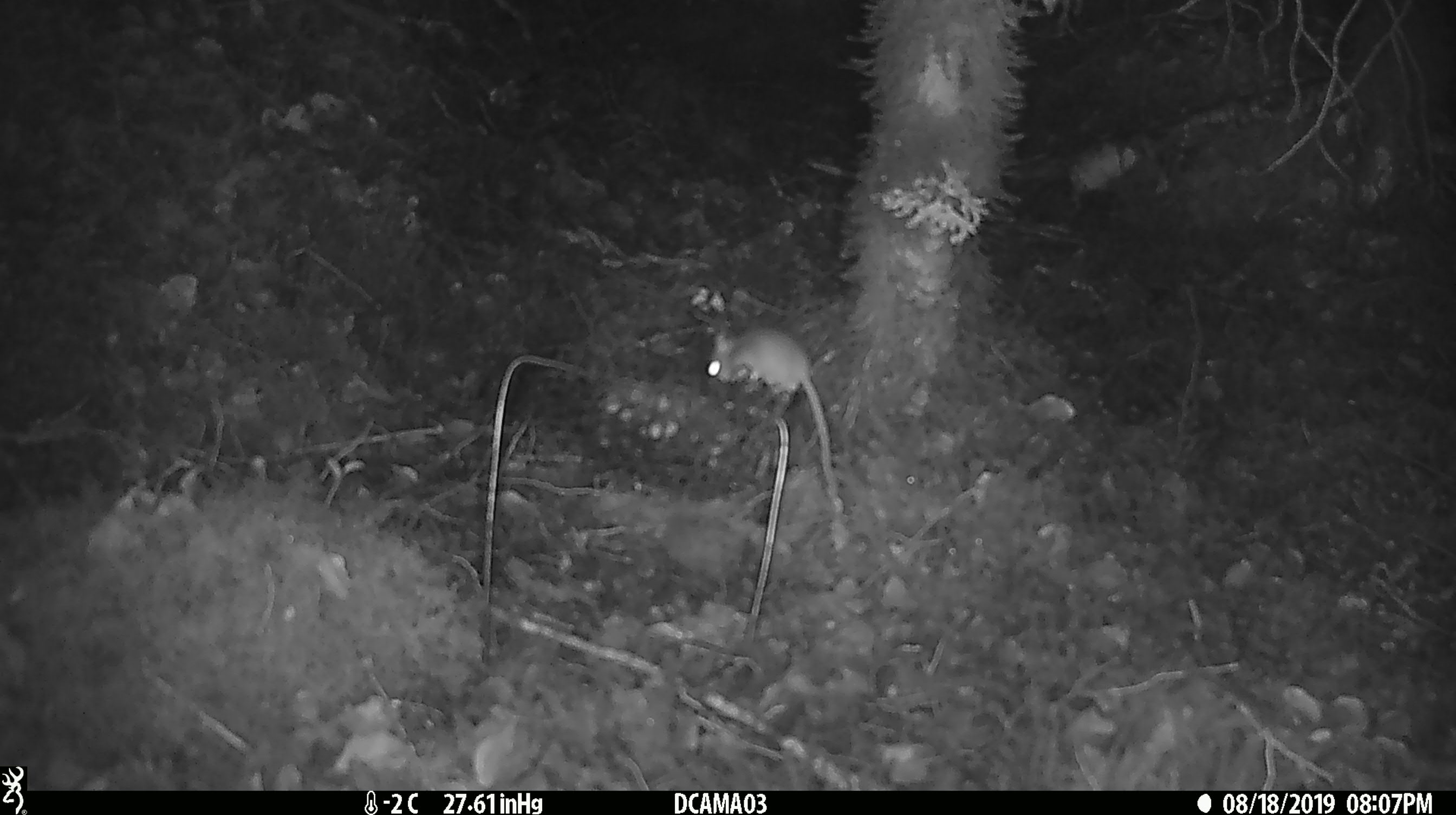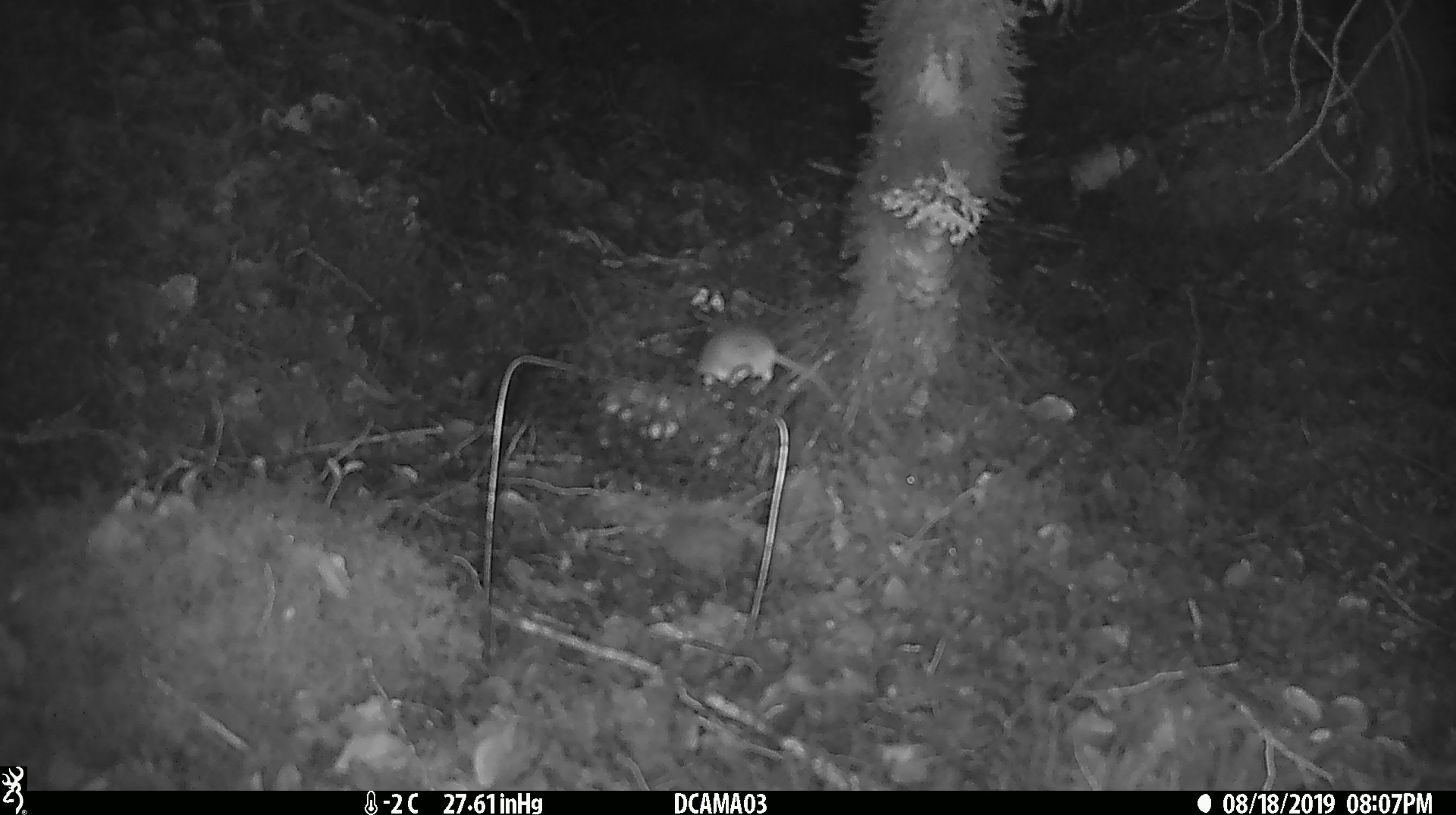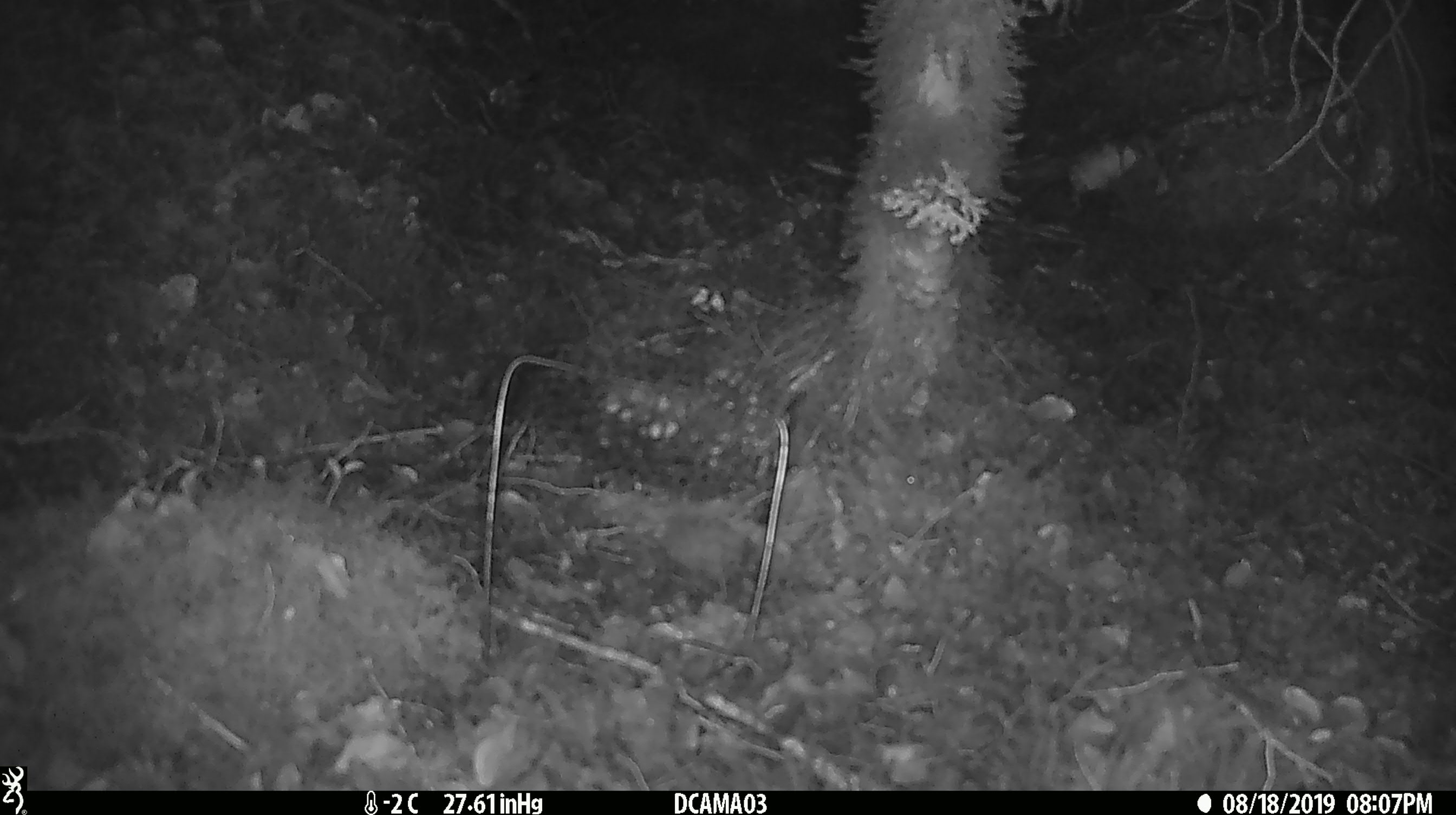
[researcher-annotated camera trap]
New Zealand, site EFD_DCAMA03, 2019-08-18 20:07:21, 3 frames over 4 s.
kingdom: Animalia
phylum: Chordata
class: Mammalia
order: Rodentia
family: Muridae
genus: Mus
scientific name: Mus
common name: mouse